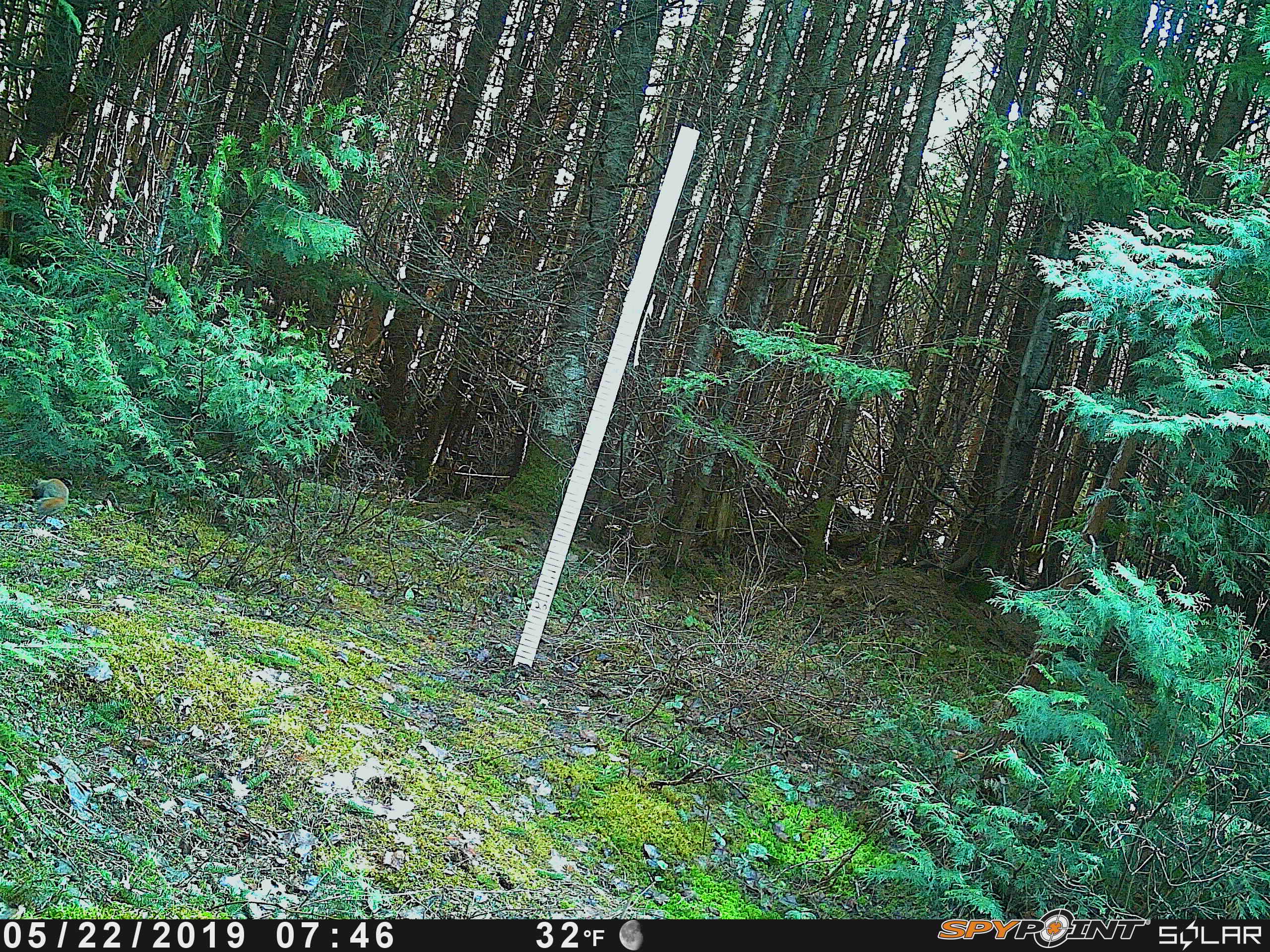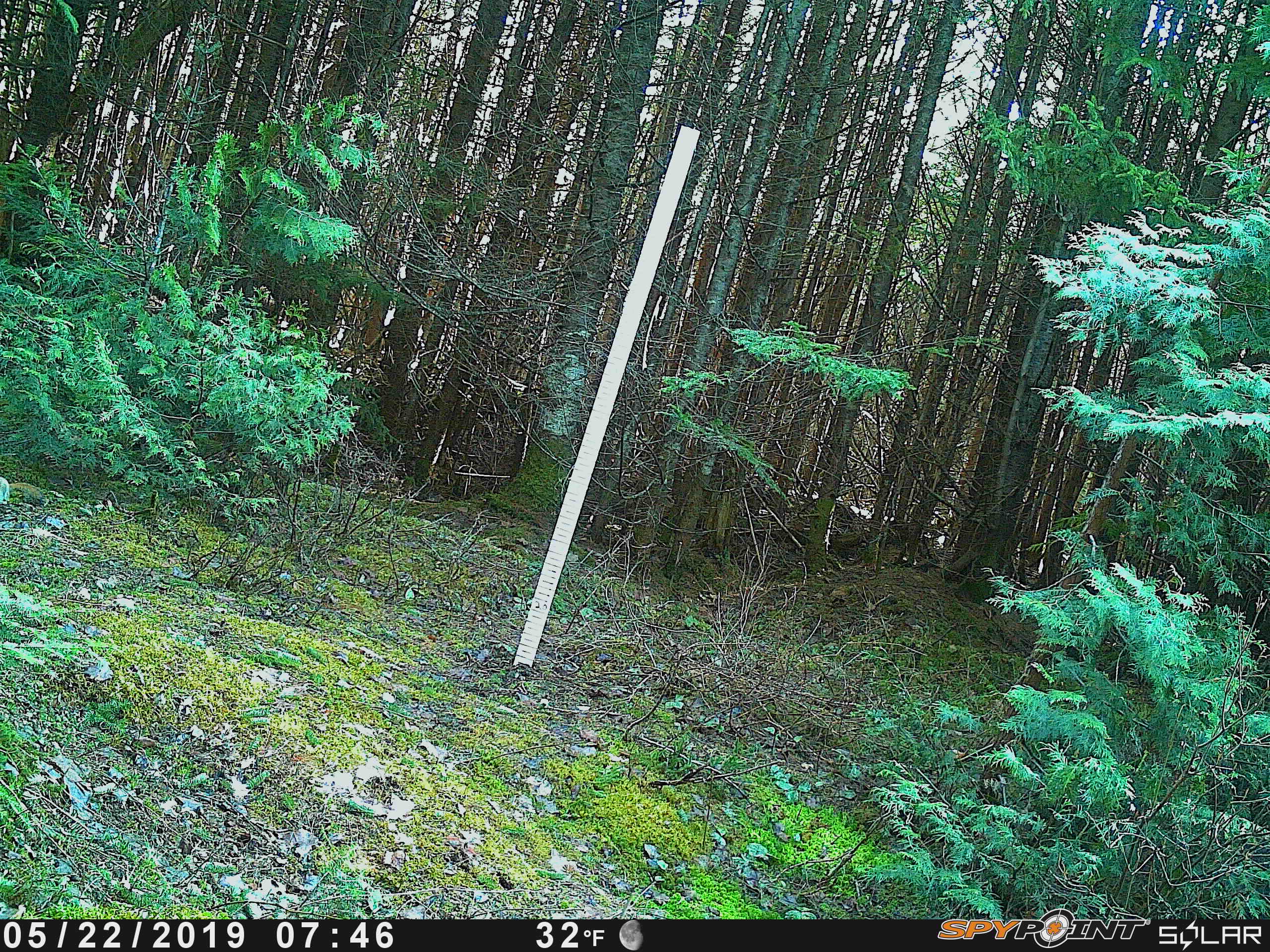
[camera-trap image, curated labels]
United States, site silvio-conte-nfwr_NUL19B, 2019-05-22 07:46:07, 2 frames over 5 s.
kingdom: Animalia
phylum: Chordata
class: Mammalia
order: Rodentia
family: Sciuridae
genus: Tamiasciurus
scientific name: Tamiasciurus hudsonicus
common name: red squirrel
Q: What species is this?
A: Red squirrel (Tamiasciurus hudsonicus).